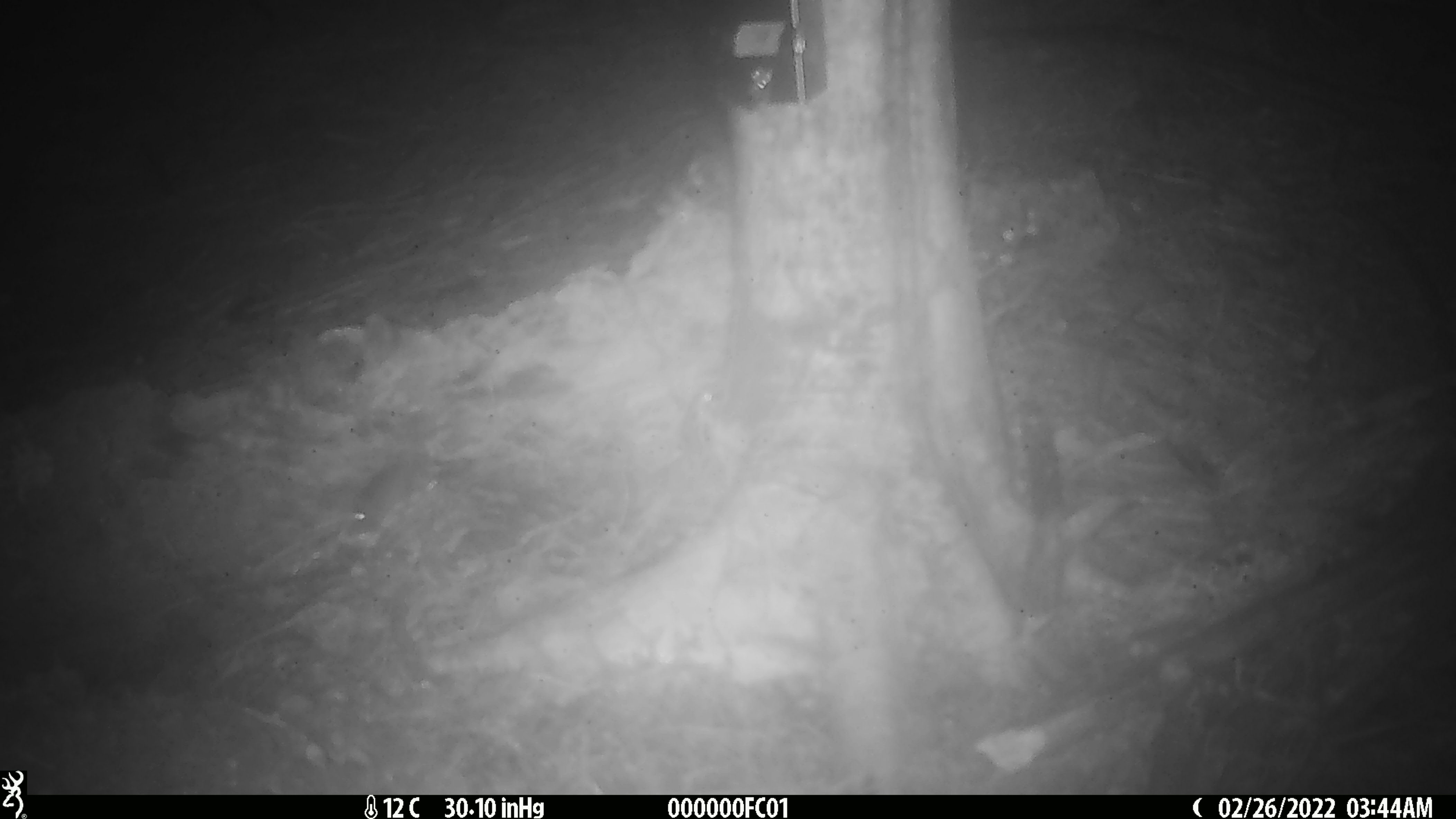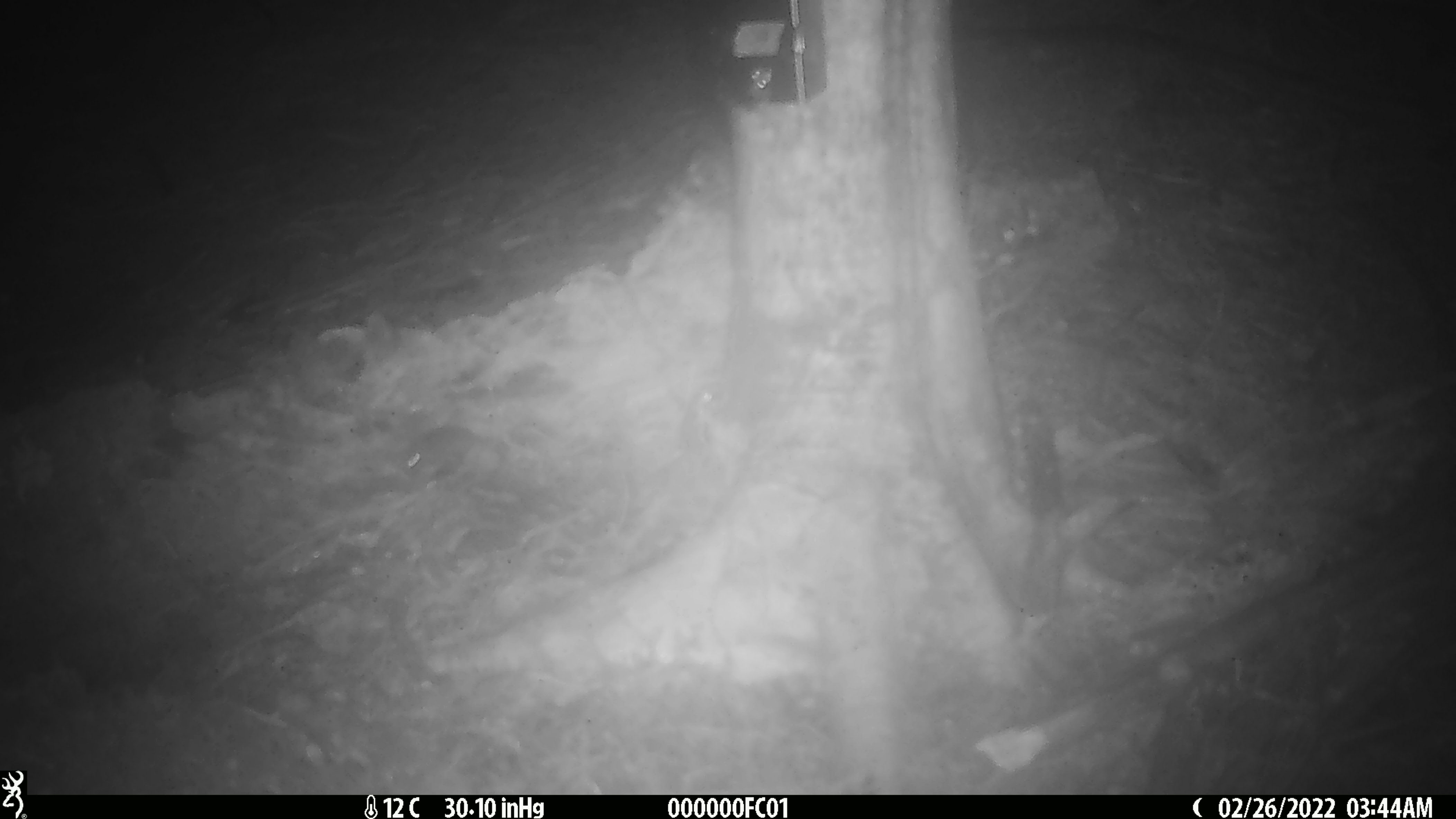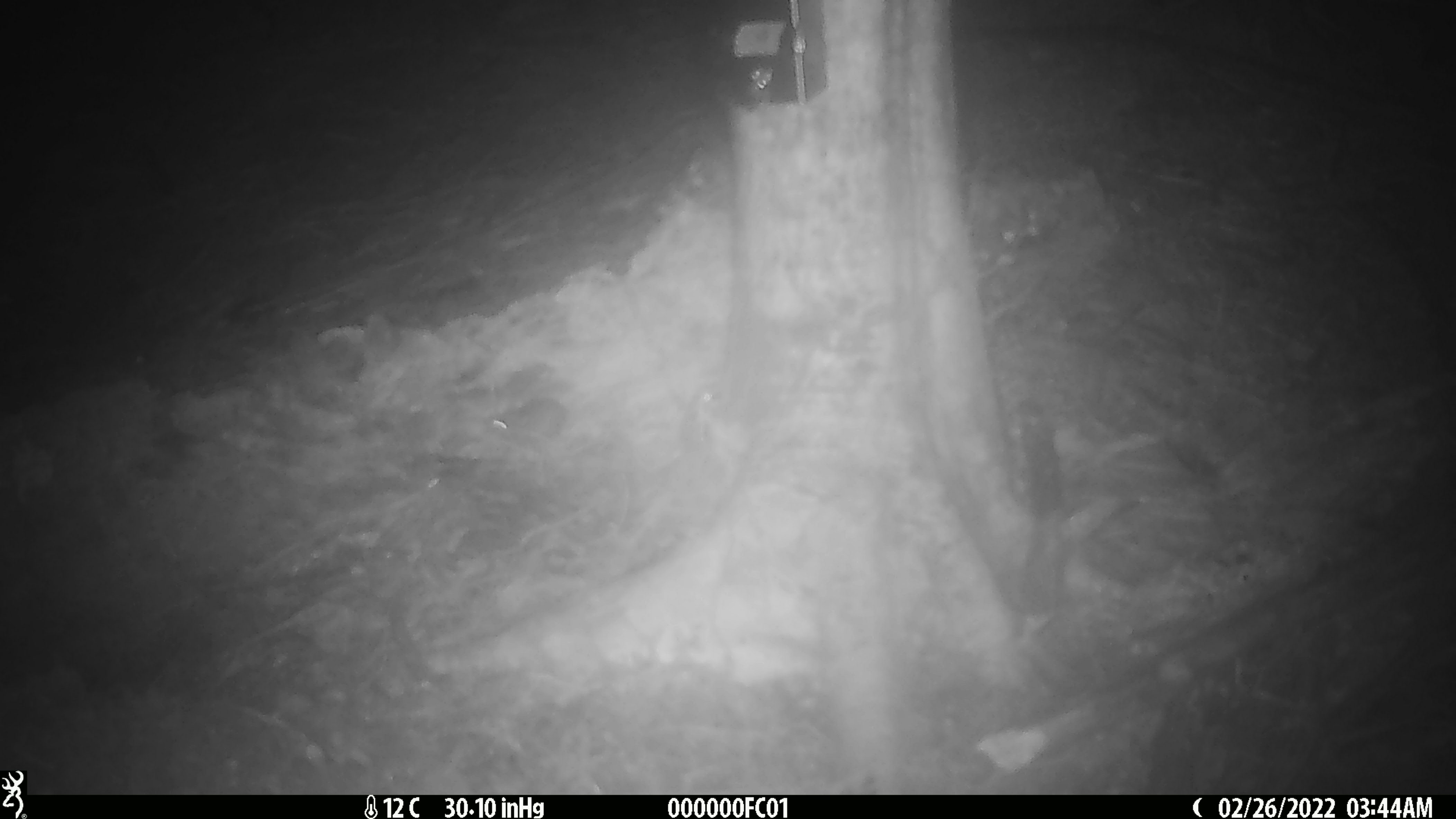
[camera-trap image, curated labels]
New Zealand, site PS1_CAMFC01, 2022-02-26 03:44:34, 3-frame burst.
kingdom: Animalia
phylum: Chordata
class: Mammalia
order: Rodentia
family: Muridae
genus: Mus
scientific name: Mus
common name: mouse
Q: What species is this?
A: Mouse (Mus).